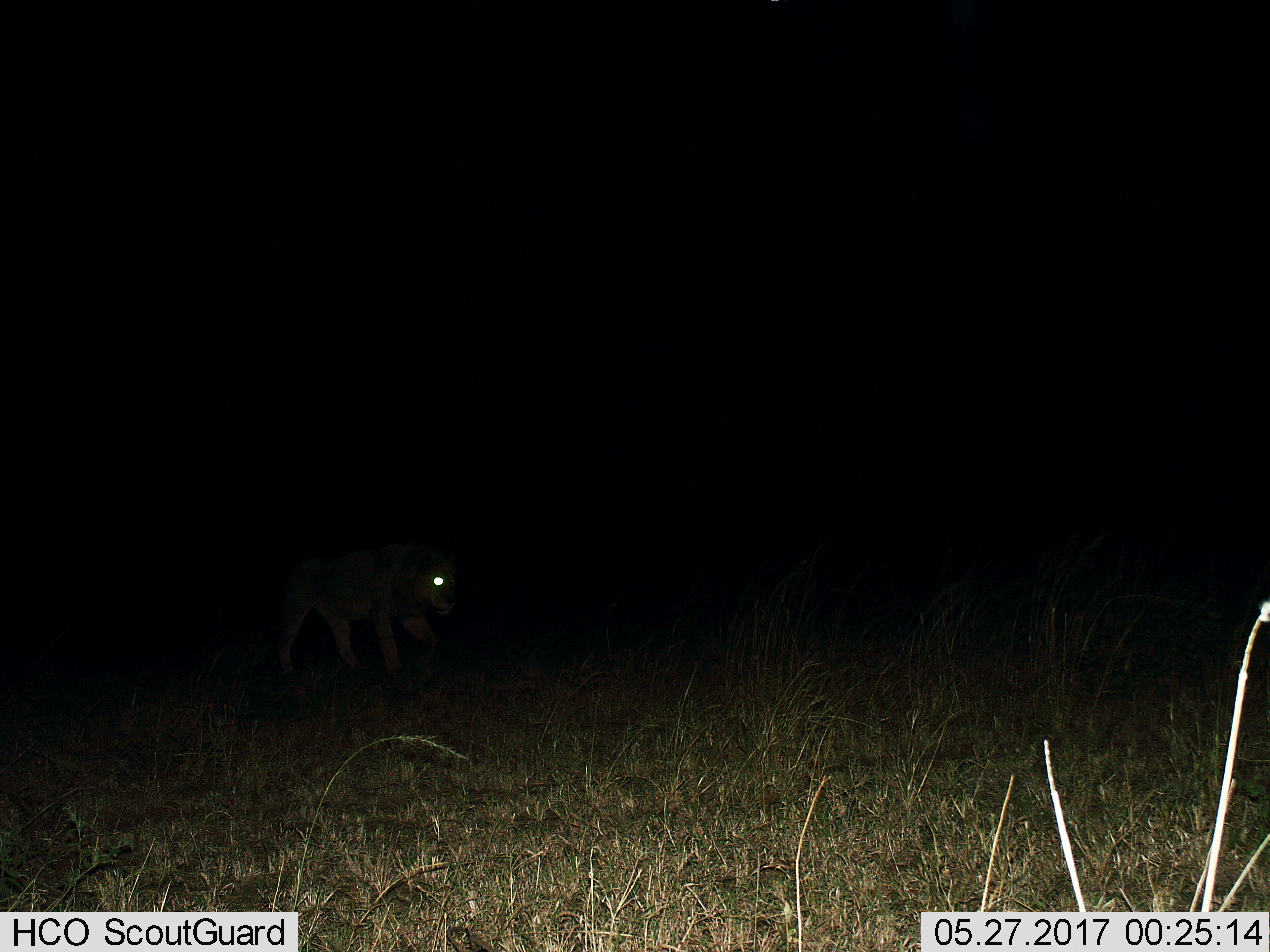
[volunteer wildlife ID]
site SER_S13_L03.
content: unidentified animal